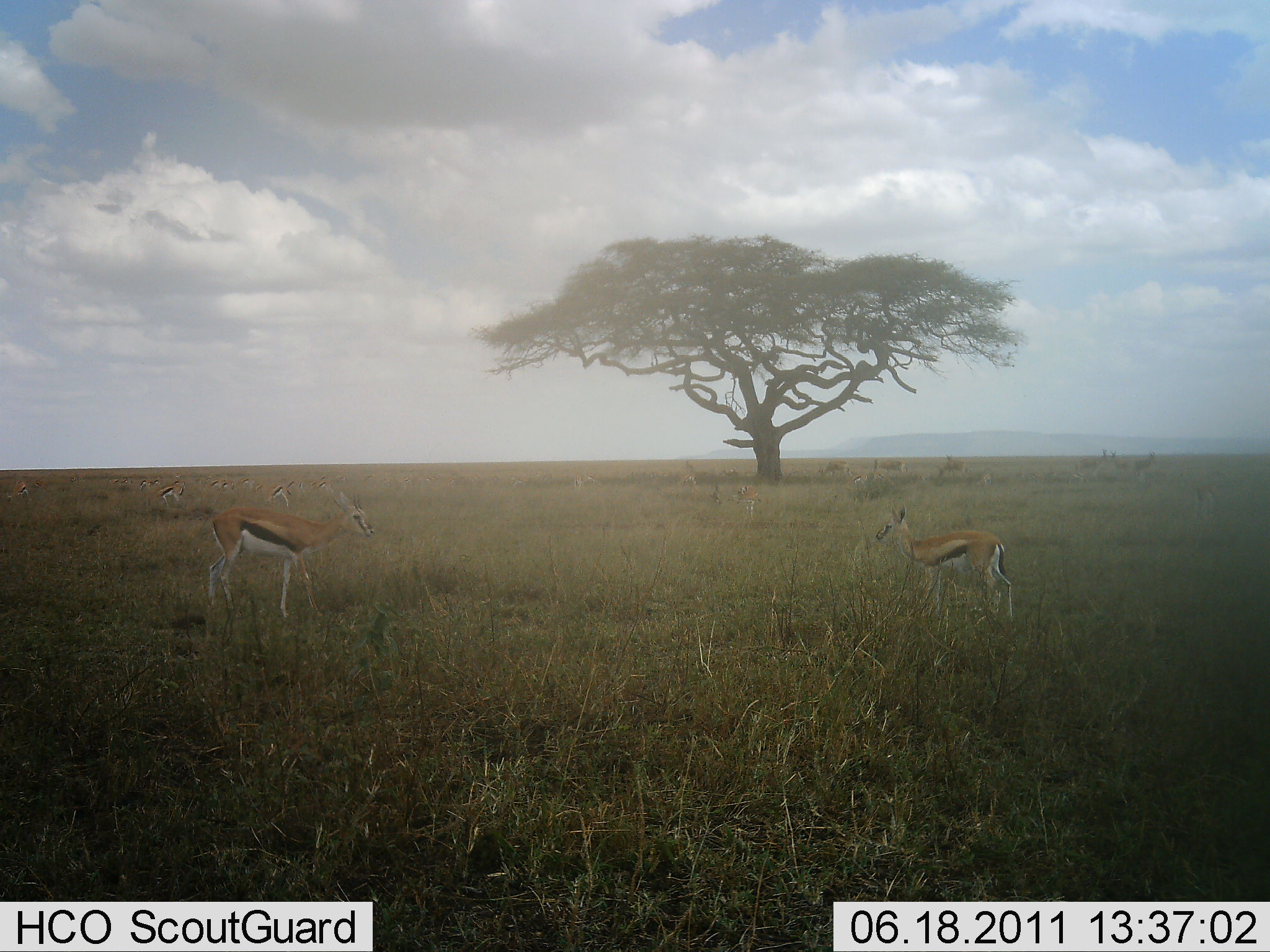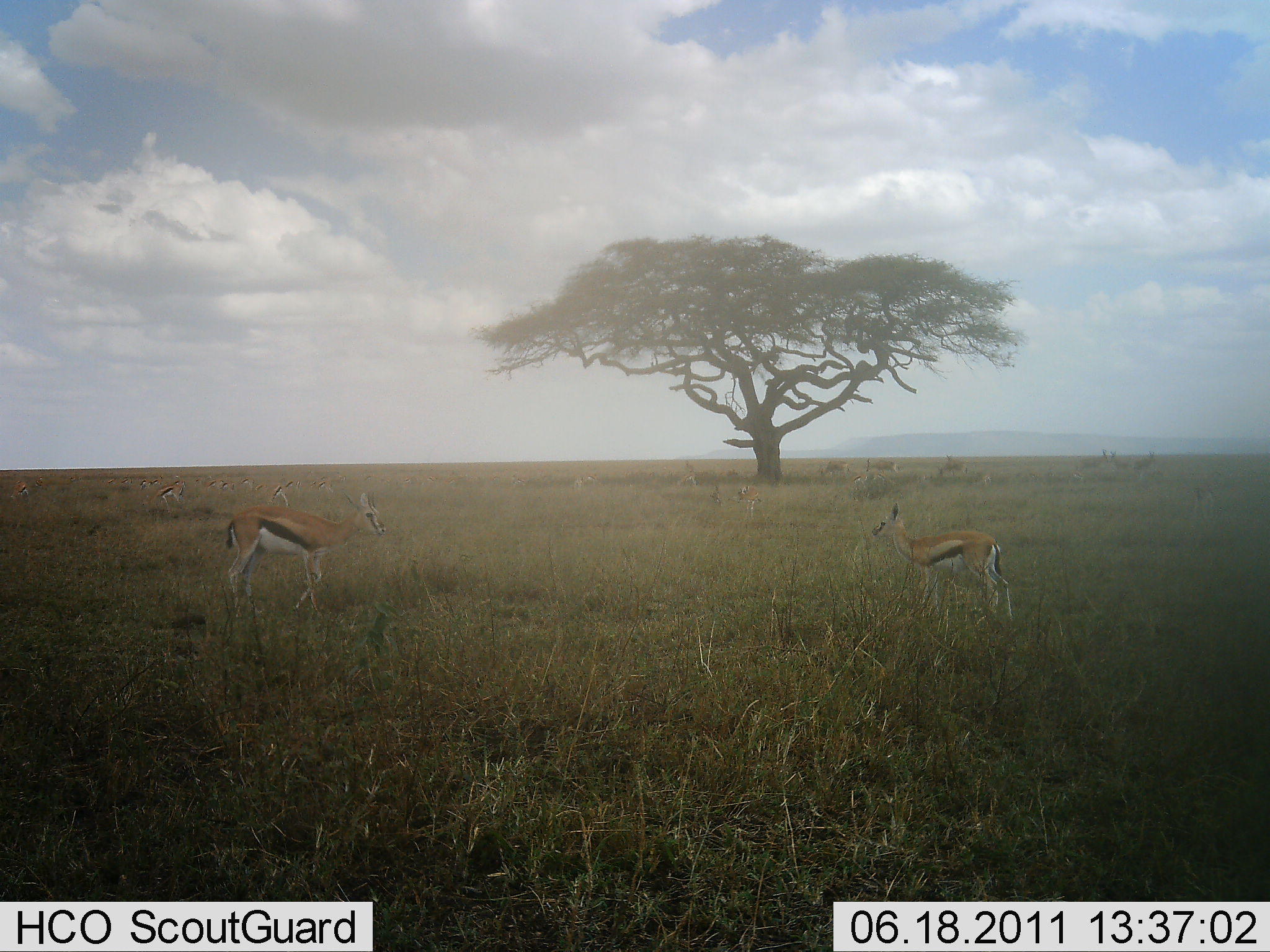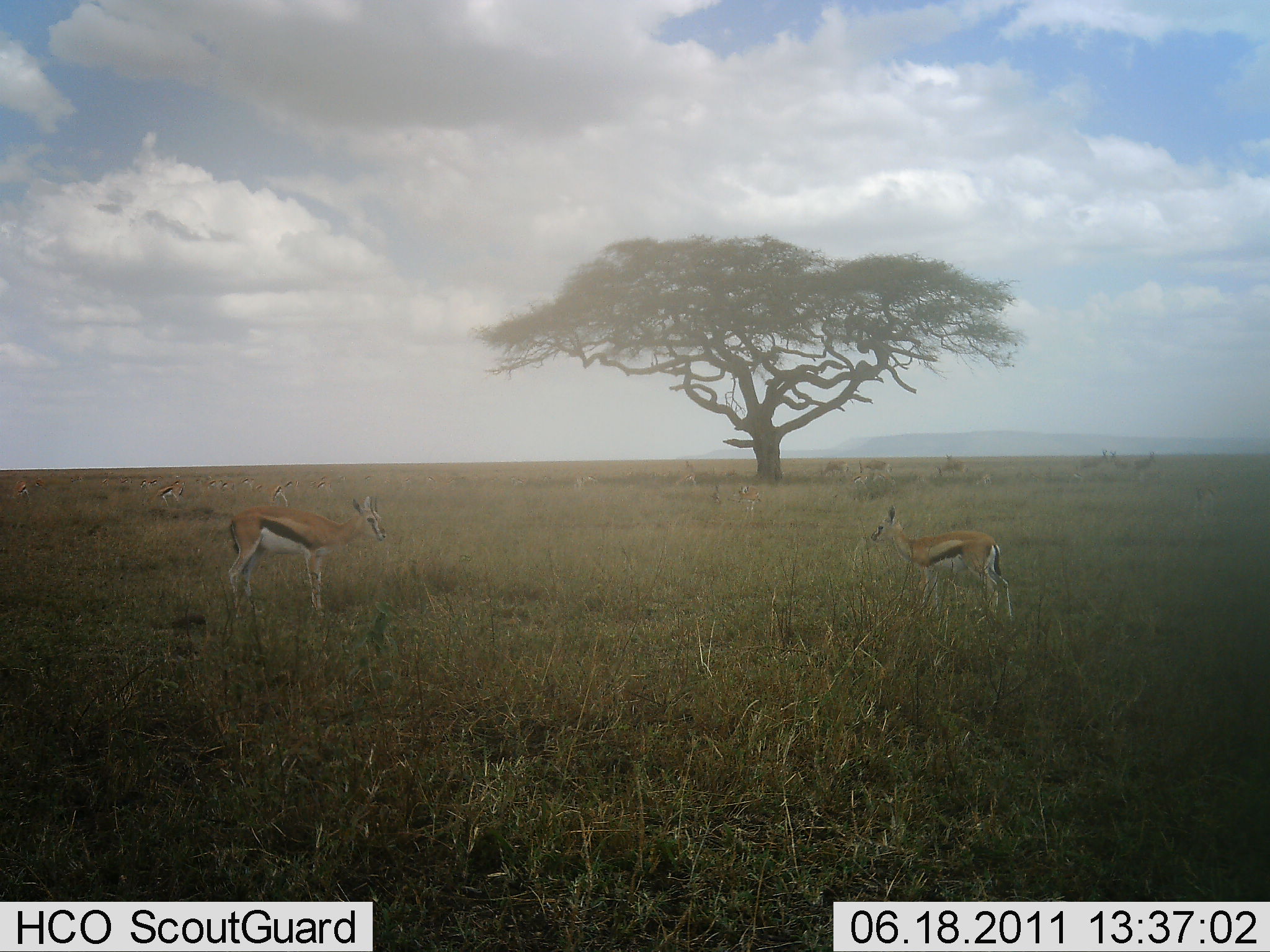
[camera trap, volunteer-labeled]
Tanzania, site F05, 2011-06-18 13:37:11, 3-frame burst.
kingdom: Animalia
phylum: Chordata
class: Mammalia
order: Artiodactyla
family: Bovidae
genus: Eudorcas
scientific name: Eudorcas thomsonii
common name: thomson's gazelle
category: gazellethomsons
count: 11-50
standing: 91%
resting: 9%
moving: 27%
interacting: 0%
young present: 18%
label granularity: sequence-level